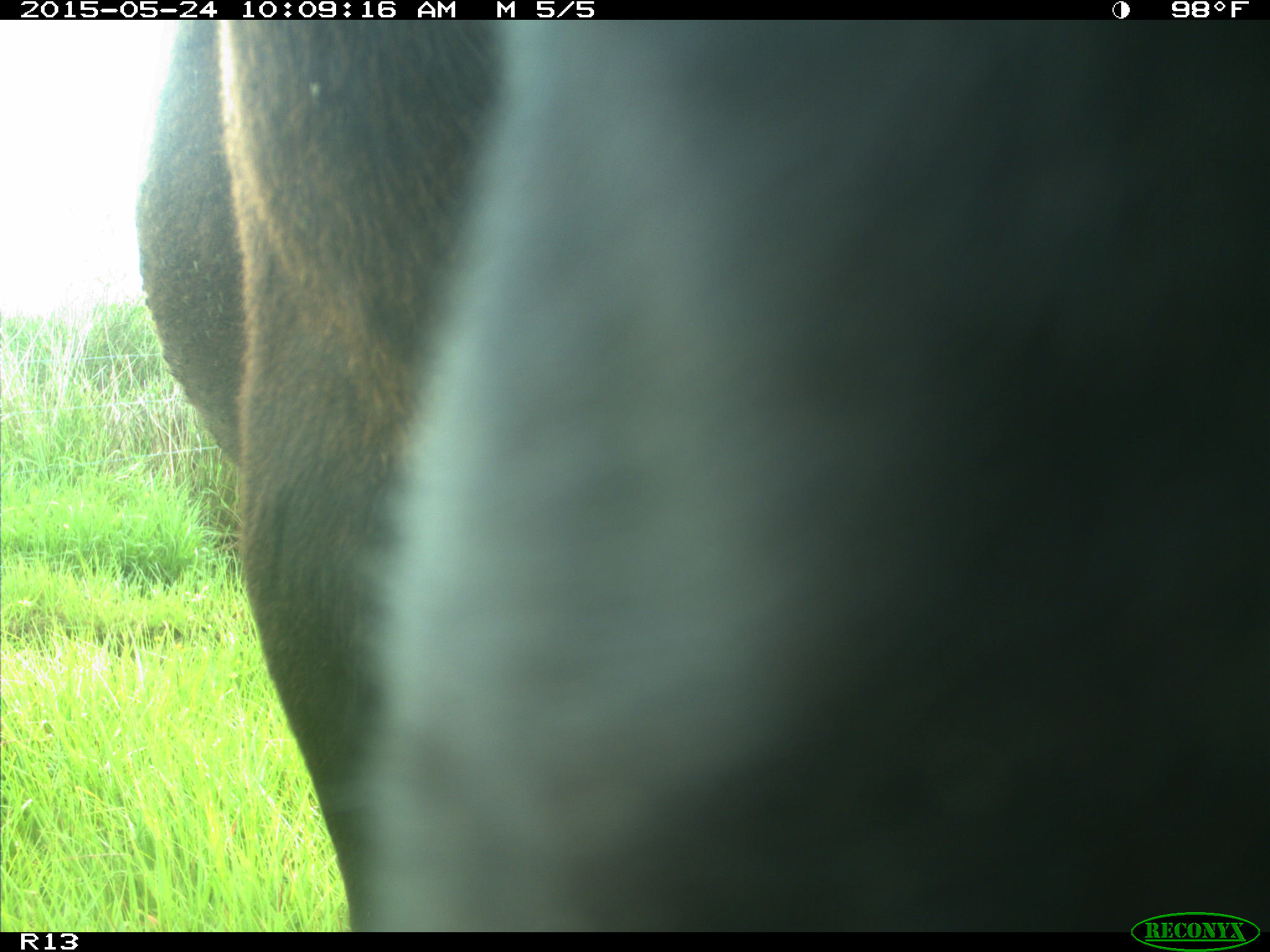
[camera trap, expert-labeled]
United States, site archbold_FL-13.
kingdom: Animalia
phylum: Chordata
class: Mammalia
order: Artiodactyla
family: Bovidae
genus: Bos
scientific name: Bos taurus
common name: domestic cow